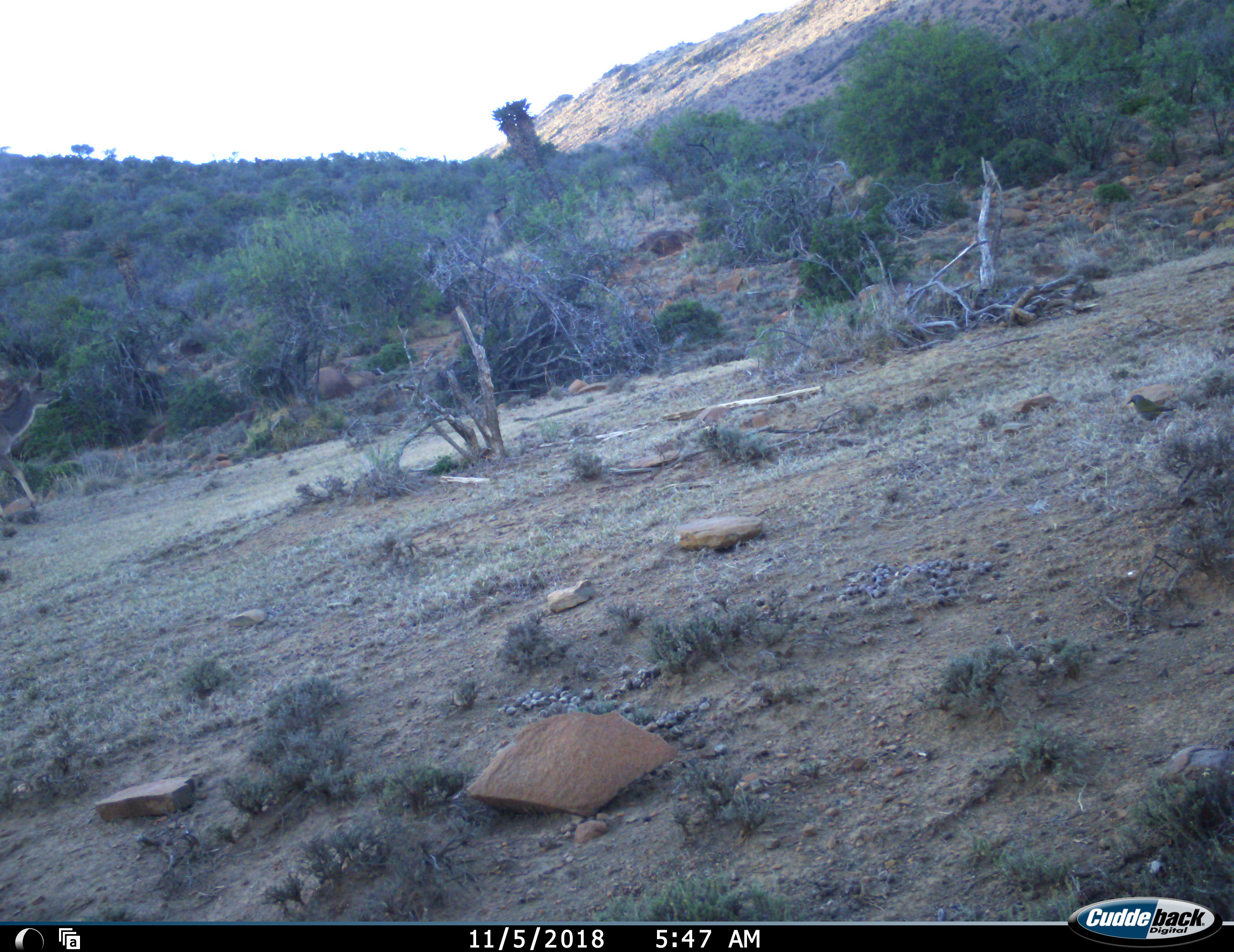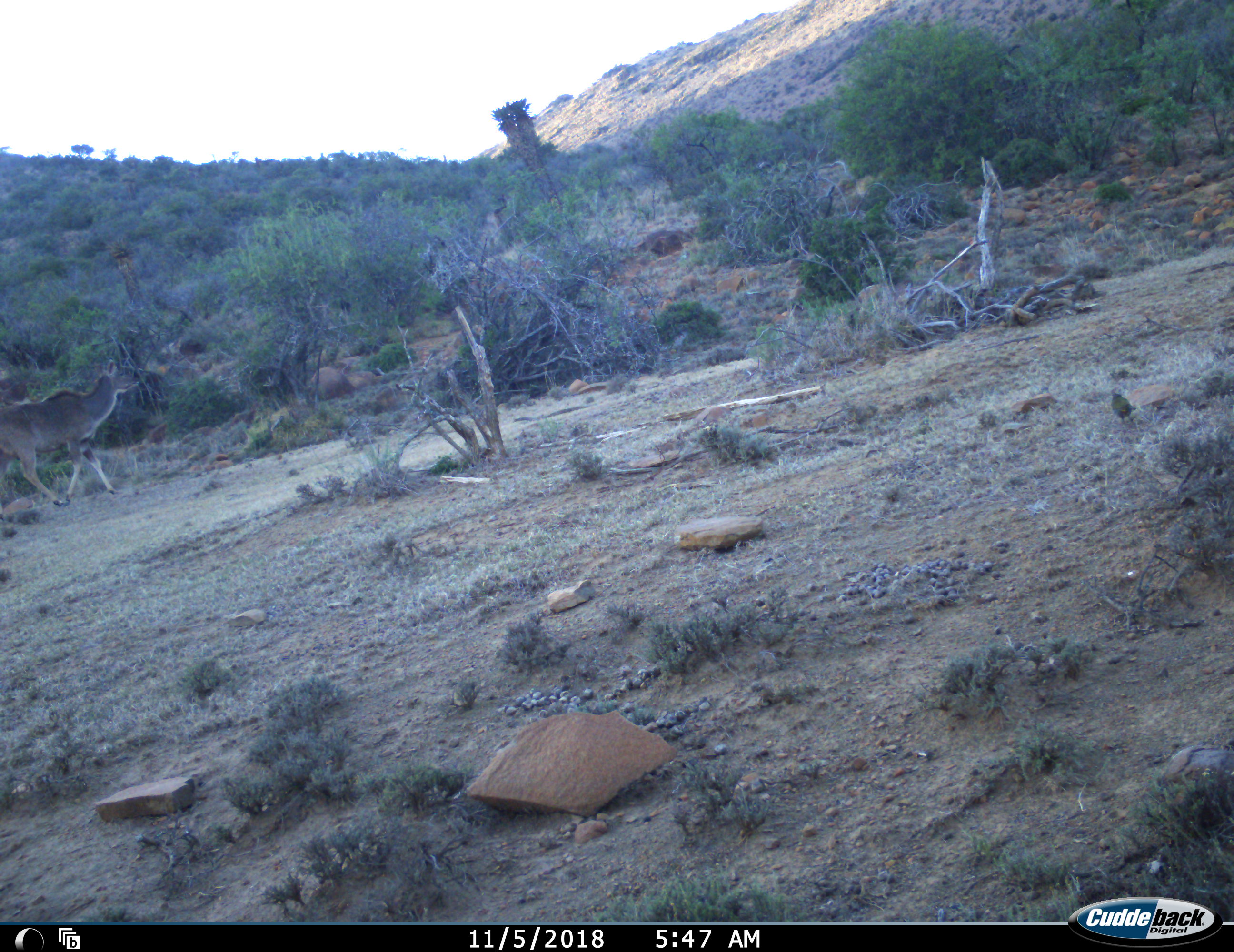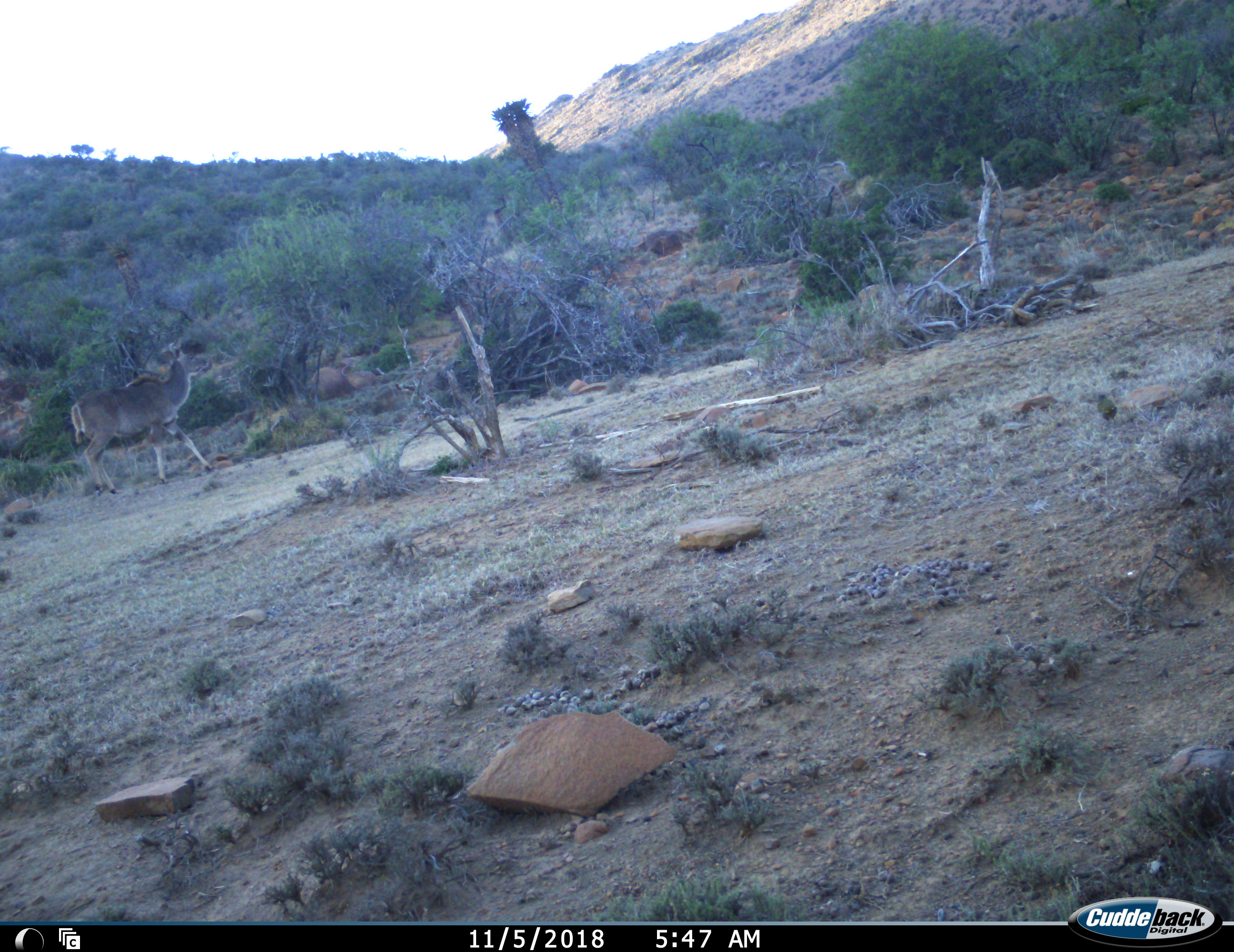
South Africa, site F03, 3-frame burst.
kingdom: Animalia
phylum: Chordata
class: Aves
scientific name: Aves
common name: bird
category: birdother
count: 1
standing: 12%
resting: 0%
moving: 88%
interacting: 0%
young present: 0%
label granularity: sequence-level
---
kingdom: Animalia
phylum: Chordata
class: Mammalia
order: Artiodactyla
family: Bovidae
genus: Tragelaphus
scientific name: Tragelaphus strepsiceros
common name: greater kudu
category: kudu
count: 1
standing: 0%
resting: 0%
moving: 100%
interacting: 0%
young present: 0%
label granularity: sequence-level